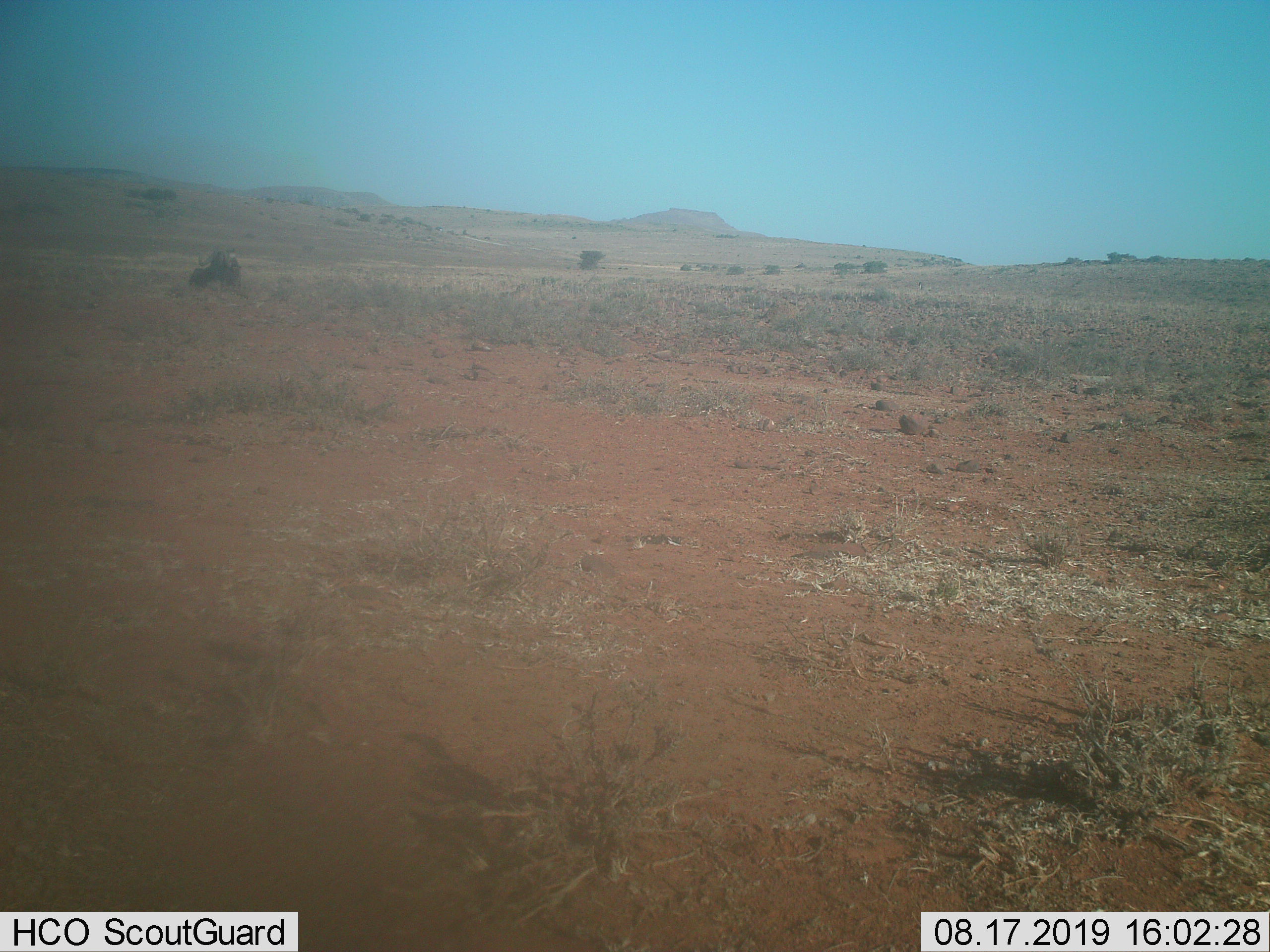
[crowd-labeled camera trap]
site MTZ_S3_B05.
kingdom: Animalia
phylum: Chordata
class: Mammalia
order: Artiodactyla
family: Bovidae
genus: Connochaetes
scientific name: Connochaetes gnou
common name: black wildebeest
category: wildebeestblack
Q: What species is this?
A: Wildebeestblack (black wildebeest) (Connochaetes gnou).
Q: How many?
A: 1.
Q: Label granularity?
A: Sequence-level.